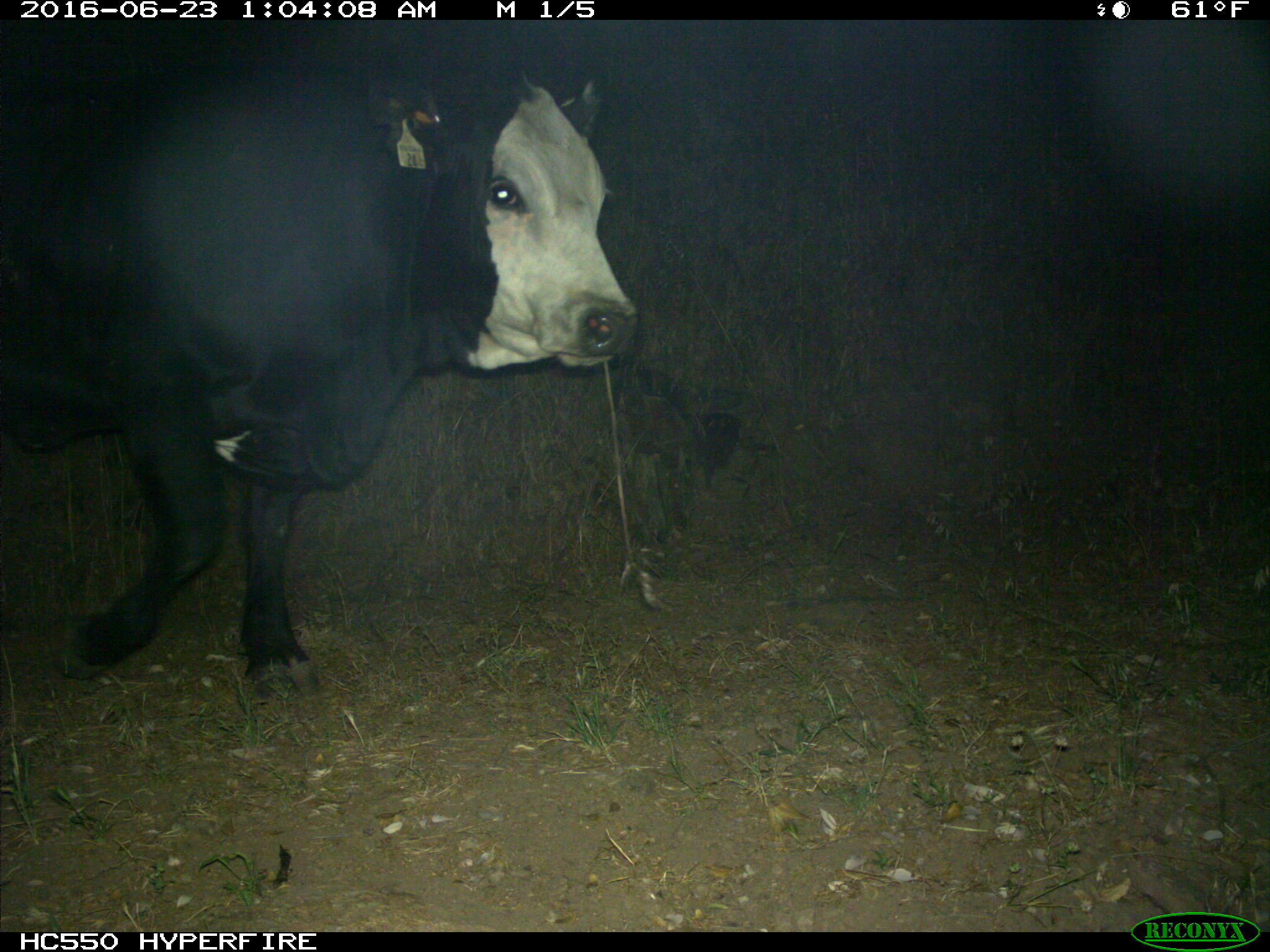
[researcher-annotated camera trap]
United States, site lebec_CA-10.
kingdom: Animalia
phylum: Chordata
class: Mammalia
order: Artiodactyla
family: Bovidae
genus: Bos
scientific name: Bos taurus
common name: domestic cow